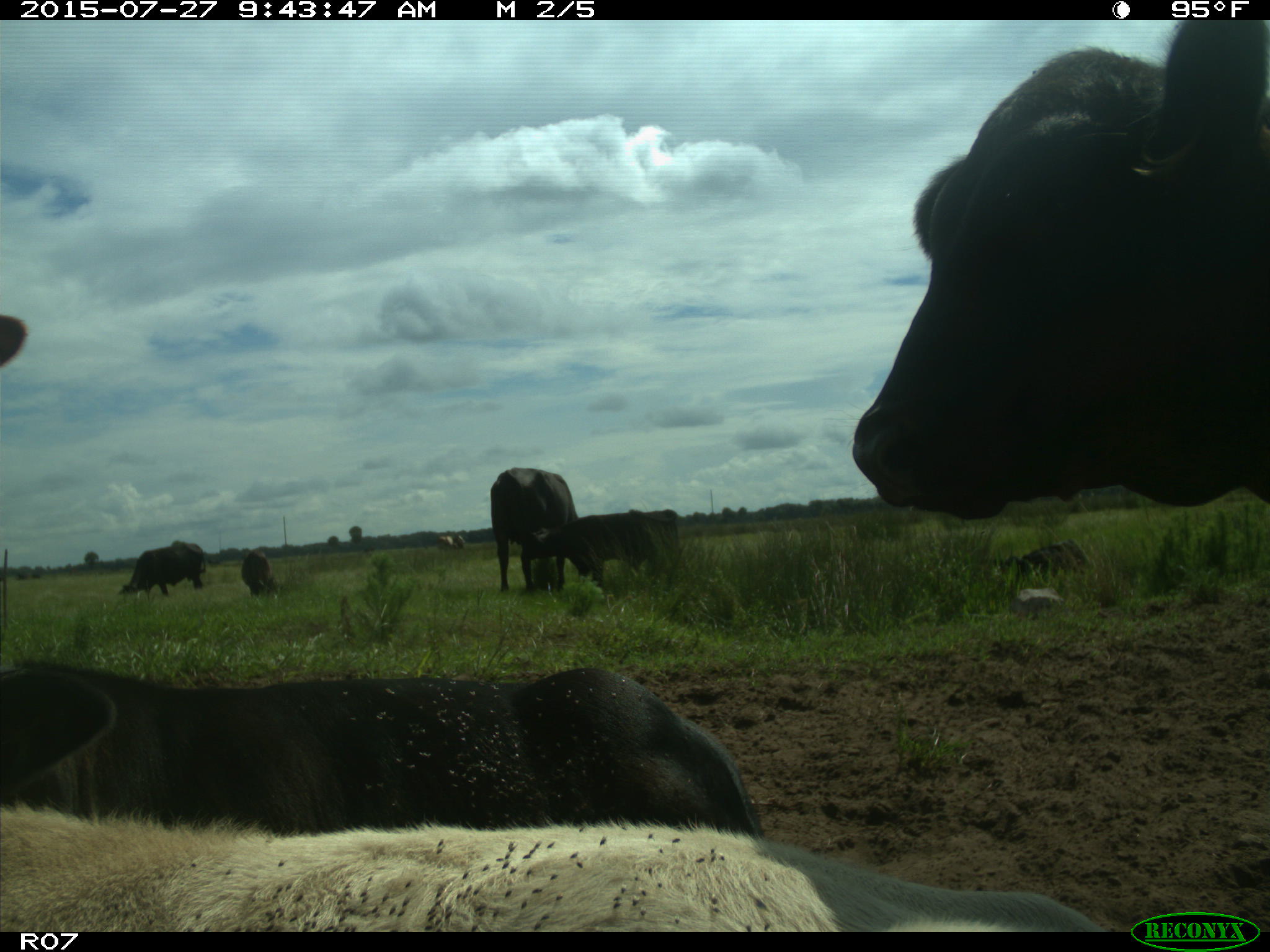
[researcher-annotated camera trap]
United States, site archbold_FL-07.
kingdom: Animalia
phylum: Chordata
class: Mammalia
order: Artiodactyla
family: Bovidae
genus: Bos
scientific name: Bos taurus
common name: domestic cow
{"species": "Bos taurus (domestic cow)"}